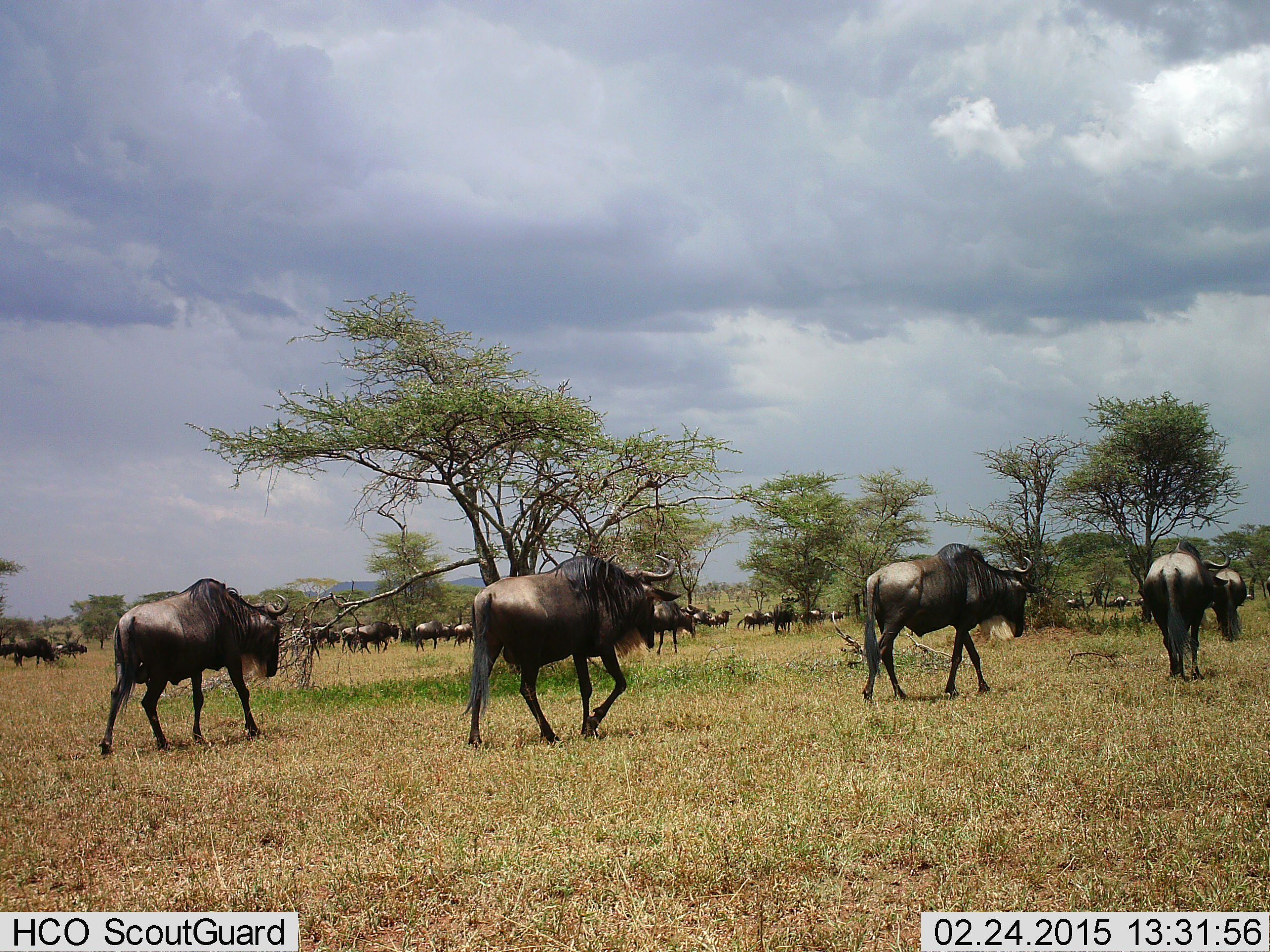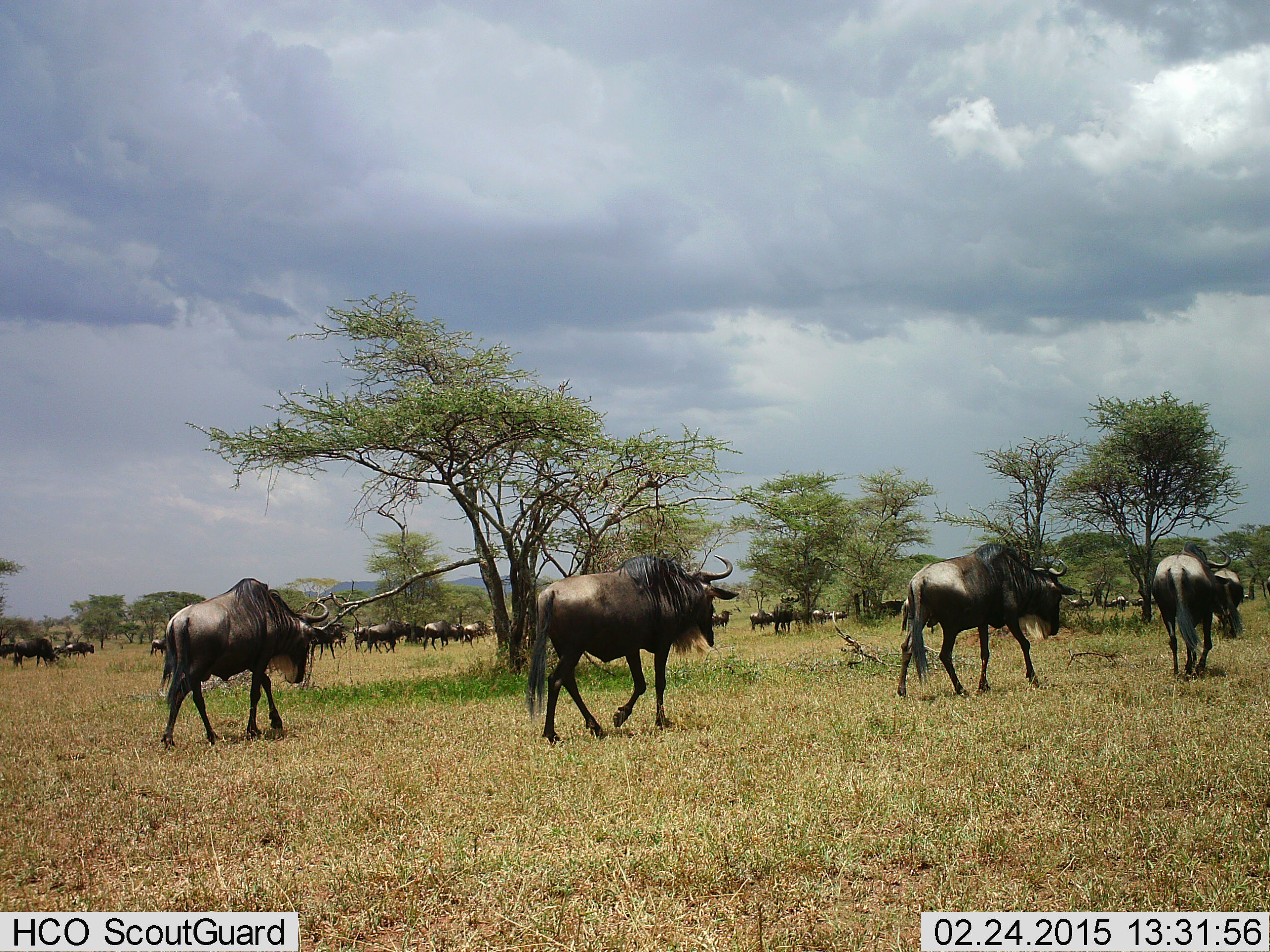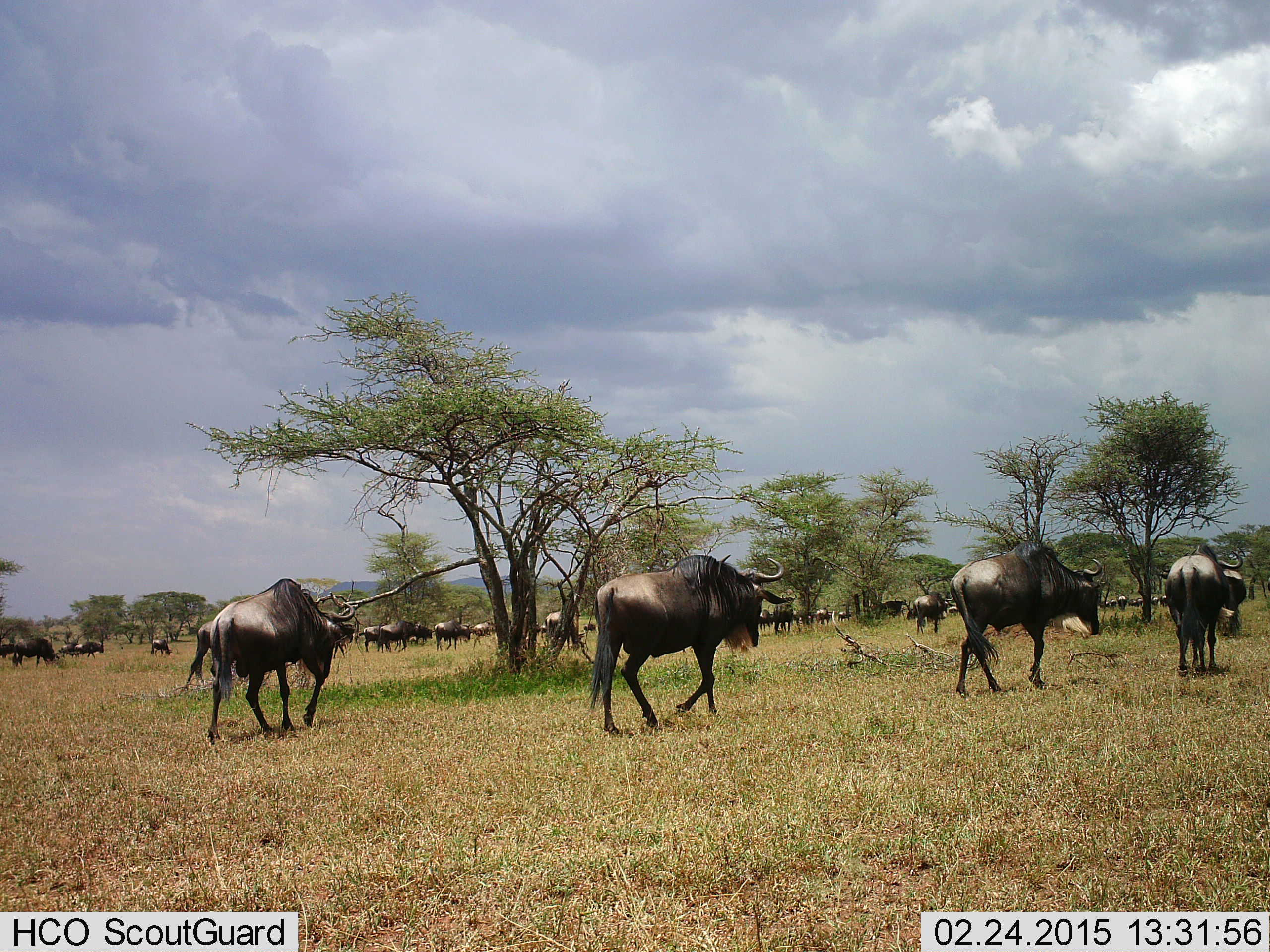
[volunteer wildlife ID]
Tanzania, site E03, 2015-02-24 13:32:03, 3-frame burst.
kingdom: Animalia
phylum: Chordata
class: Mammalia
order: Artiodactyla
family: Bovidae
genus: Connochaetes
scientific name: Connochaetes taurinus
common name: blue wildebeest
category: wildebeest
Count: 11-50.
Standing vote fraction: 20%.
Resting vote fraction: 0%.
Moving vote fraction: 90%.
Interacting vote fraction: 0%.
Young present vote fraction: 0%.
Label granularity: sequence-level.